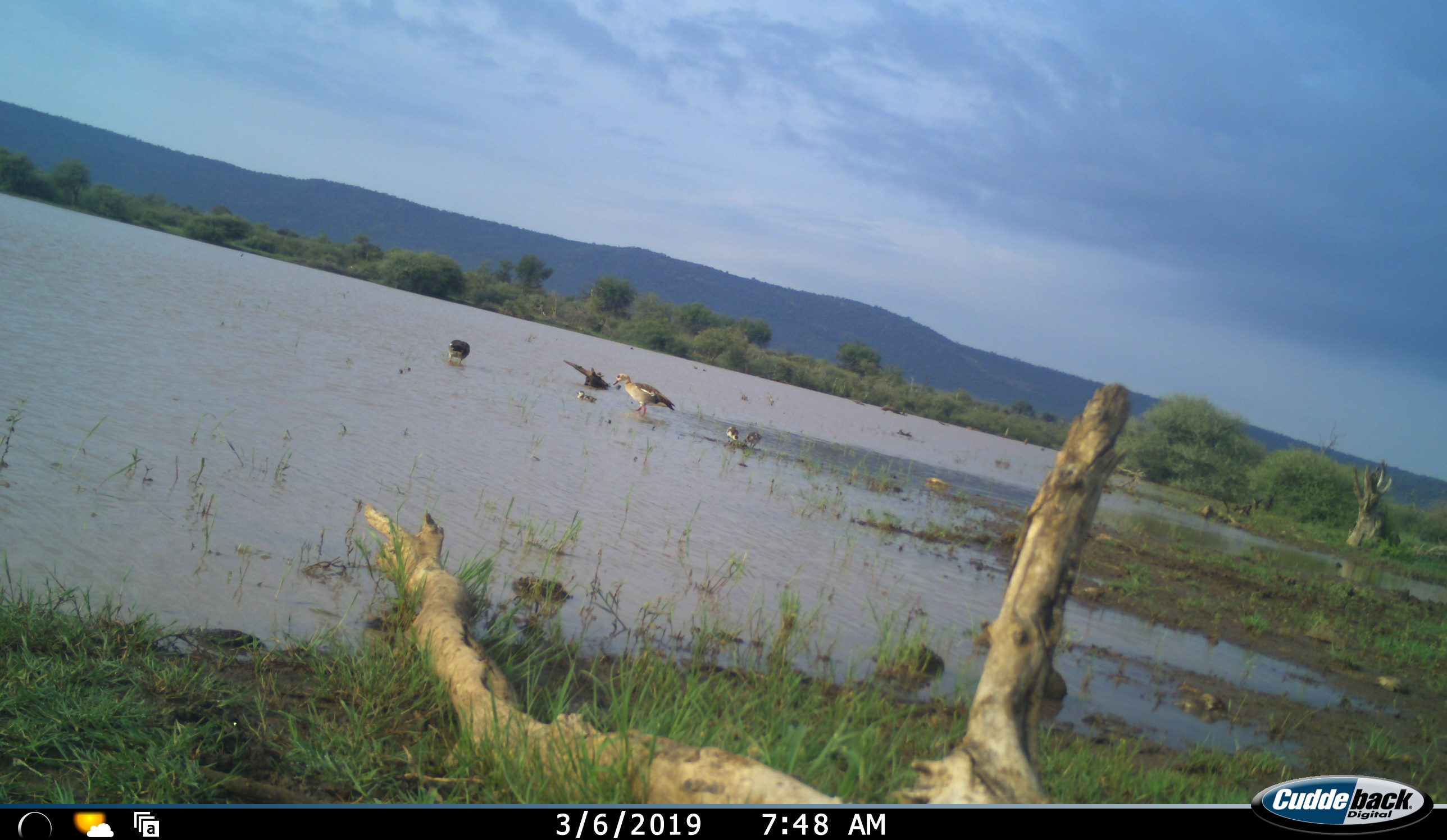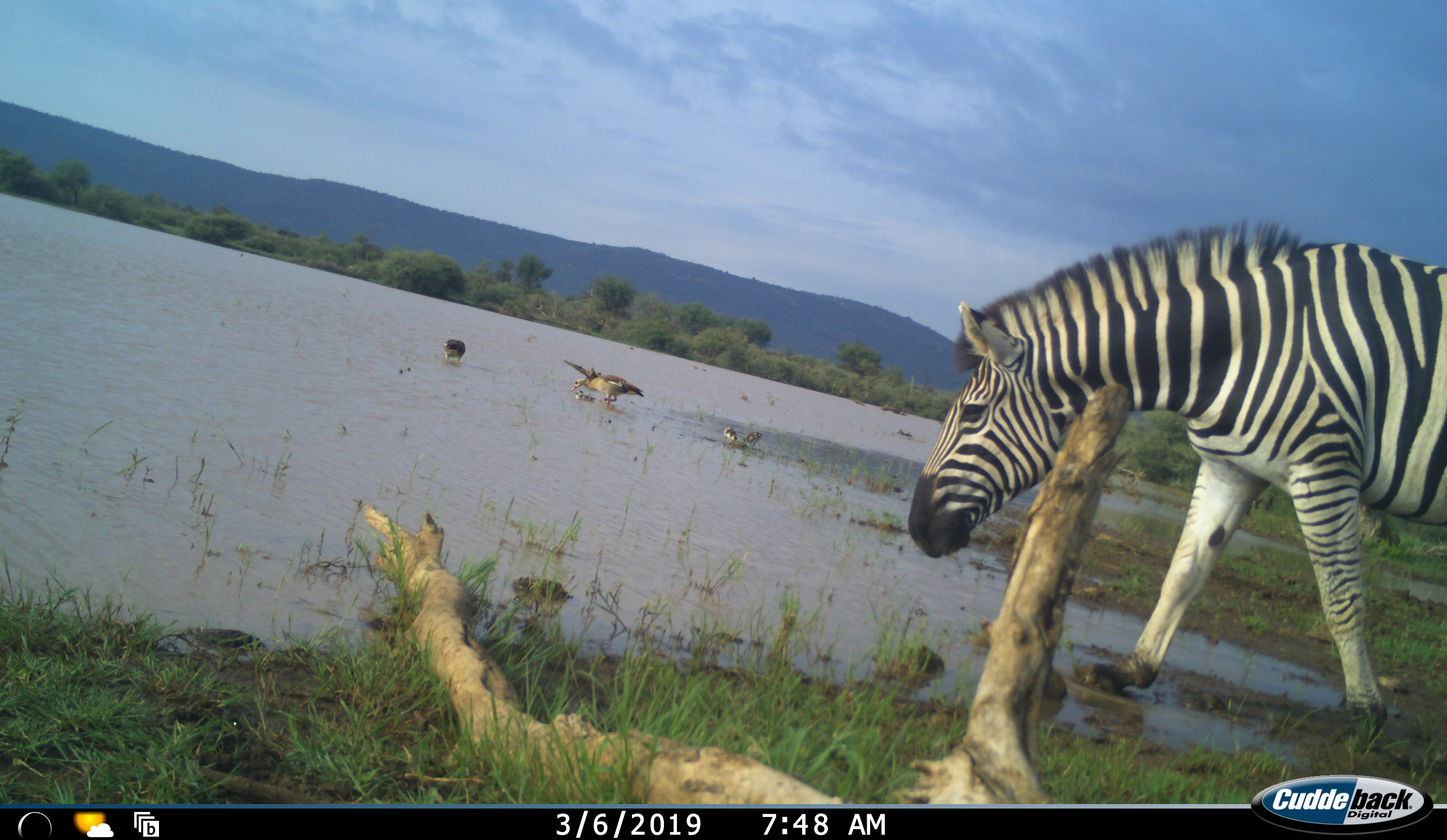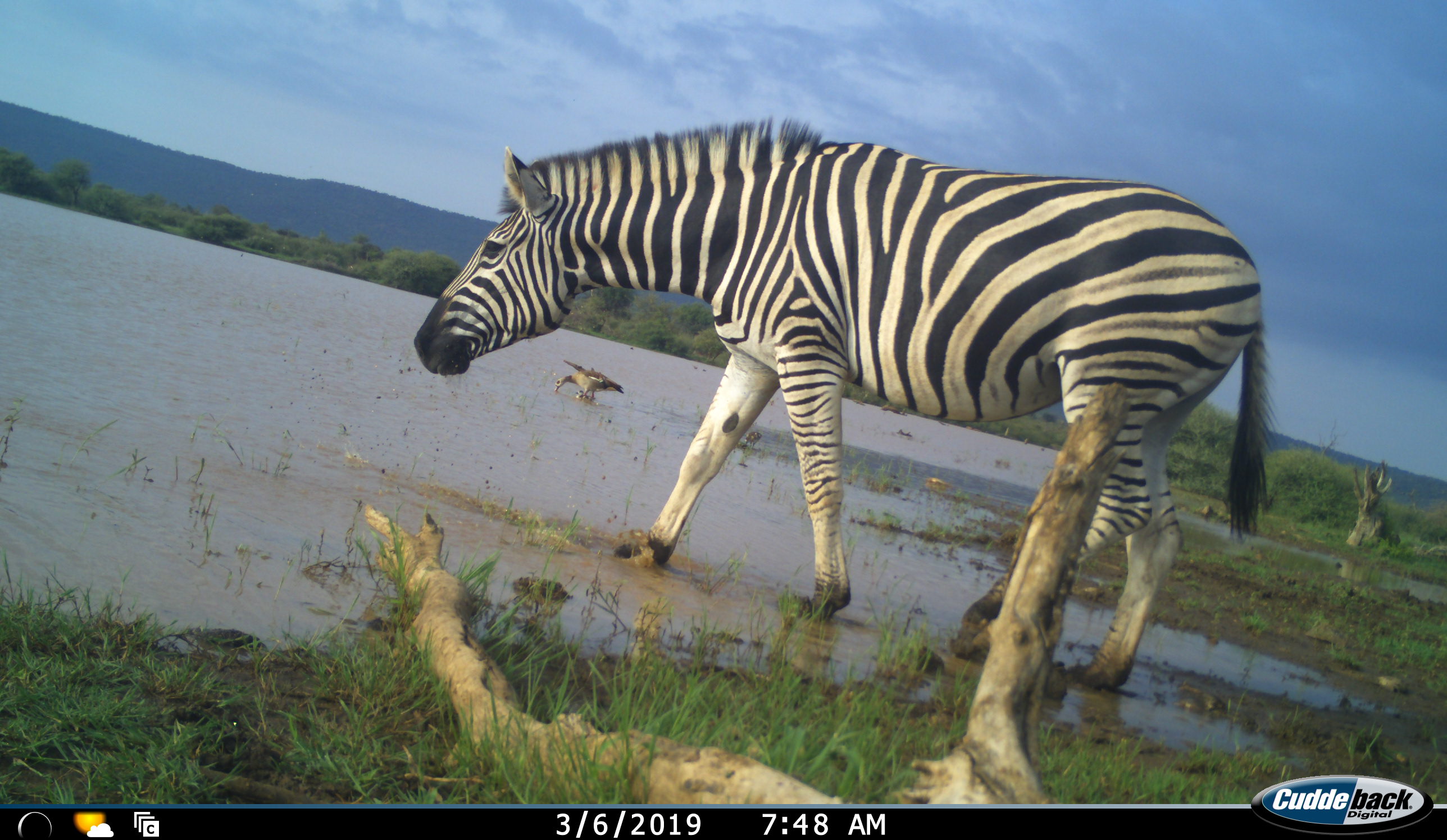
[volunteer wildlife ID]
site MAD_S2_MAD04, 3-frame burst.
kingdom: Animalia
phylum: Chordata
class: Mammalia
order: Perissodactyla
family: Equidae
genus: Equus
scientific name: Equus quagga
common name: plains zebra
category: zebraplains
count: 1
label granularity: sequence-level